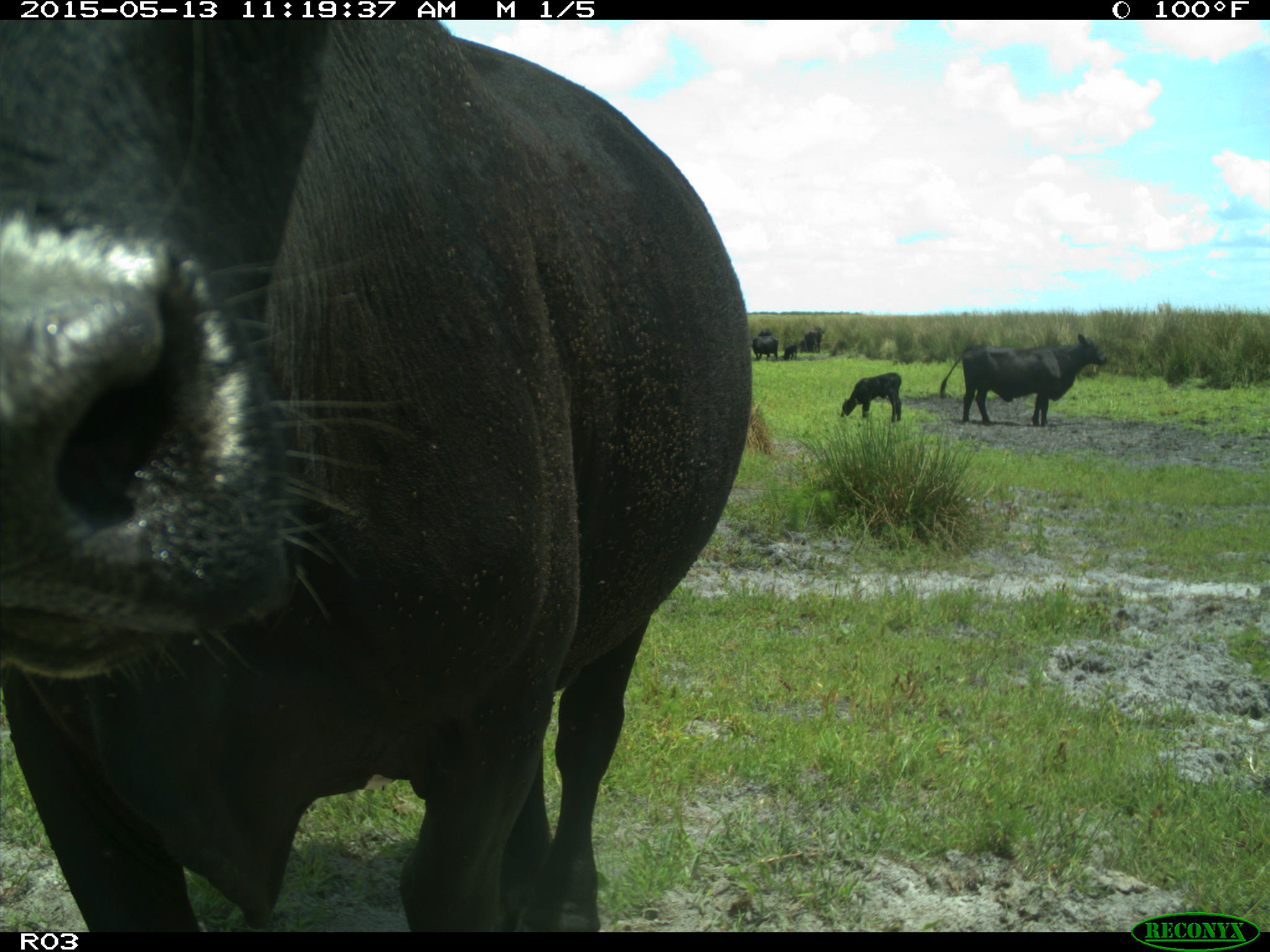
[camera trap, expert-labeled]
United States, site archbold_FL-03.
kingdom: Animalia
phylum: Chordata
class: Mammalia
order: Artiodactyla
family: Bovidae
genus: Bos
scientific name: Bos taurus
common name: domestic cow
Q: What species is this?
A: Bos taurus (domestic cow).